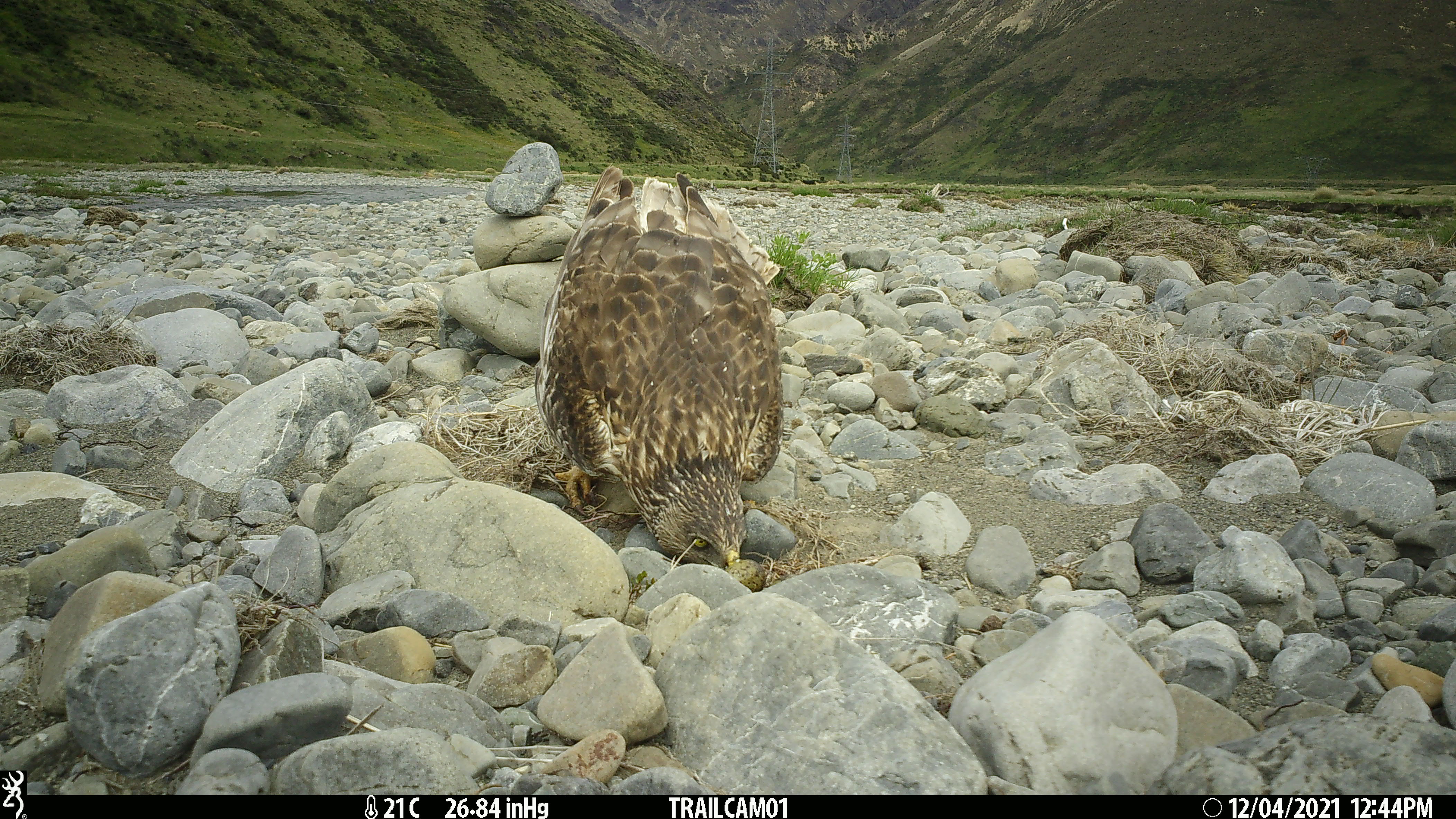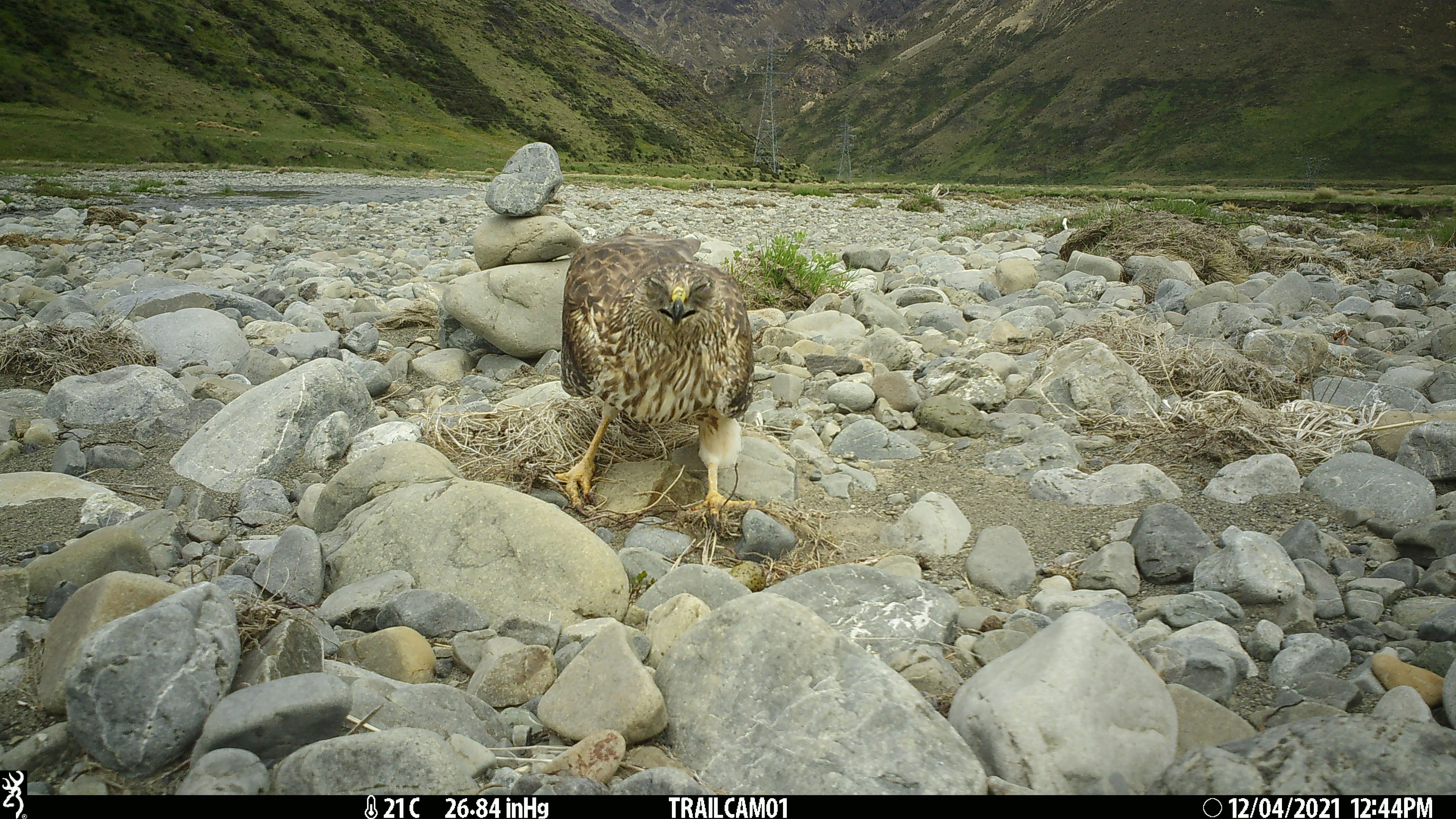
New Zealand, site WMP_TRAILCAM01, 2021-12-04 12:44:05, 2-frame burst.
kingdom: Animalia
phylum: Chordata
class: Aves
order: Accipitriformes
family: Accipitridae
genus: Circus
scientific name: Circus approximans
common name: swamp harrier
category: harrier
Harrier (swamp harrier) (Circus approximans).